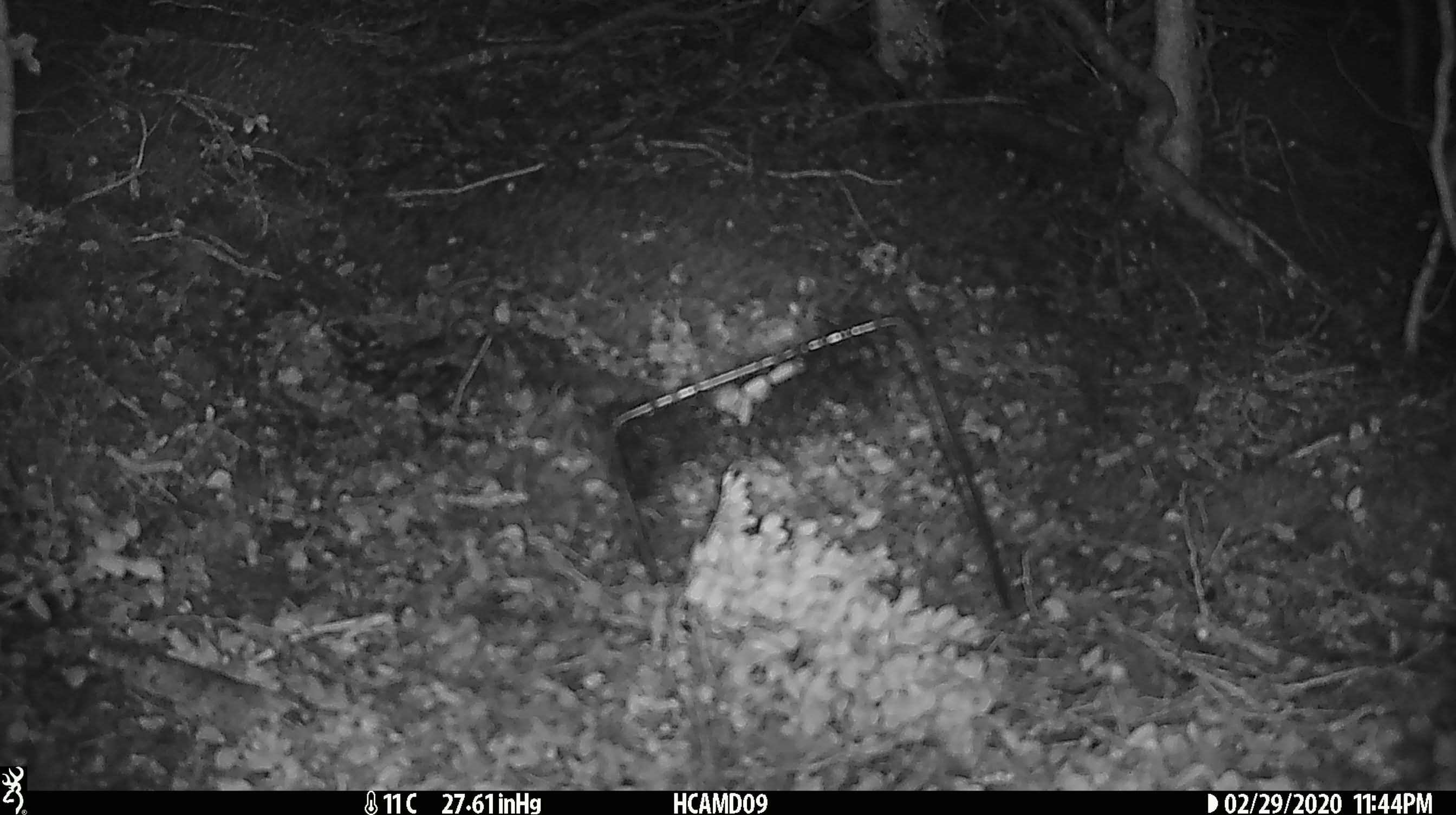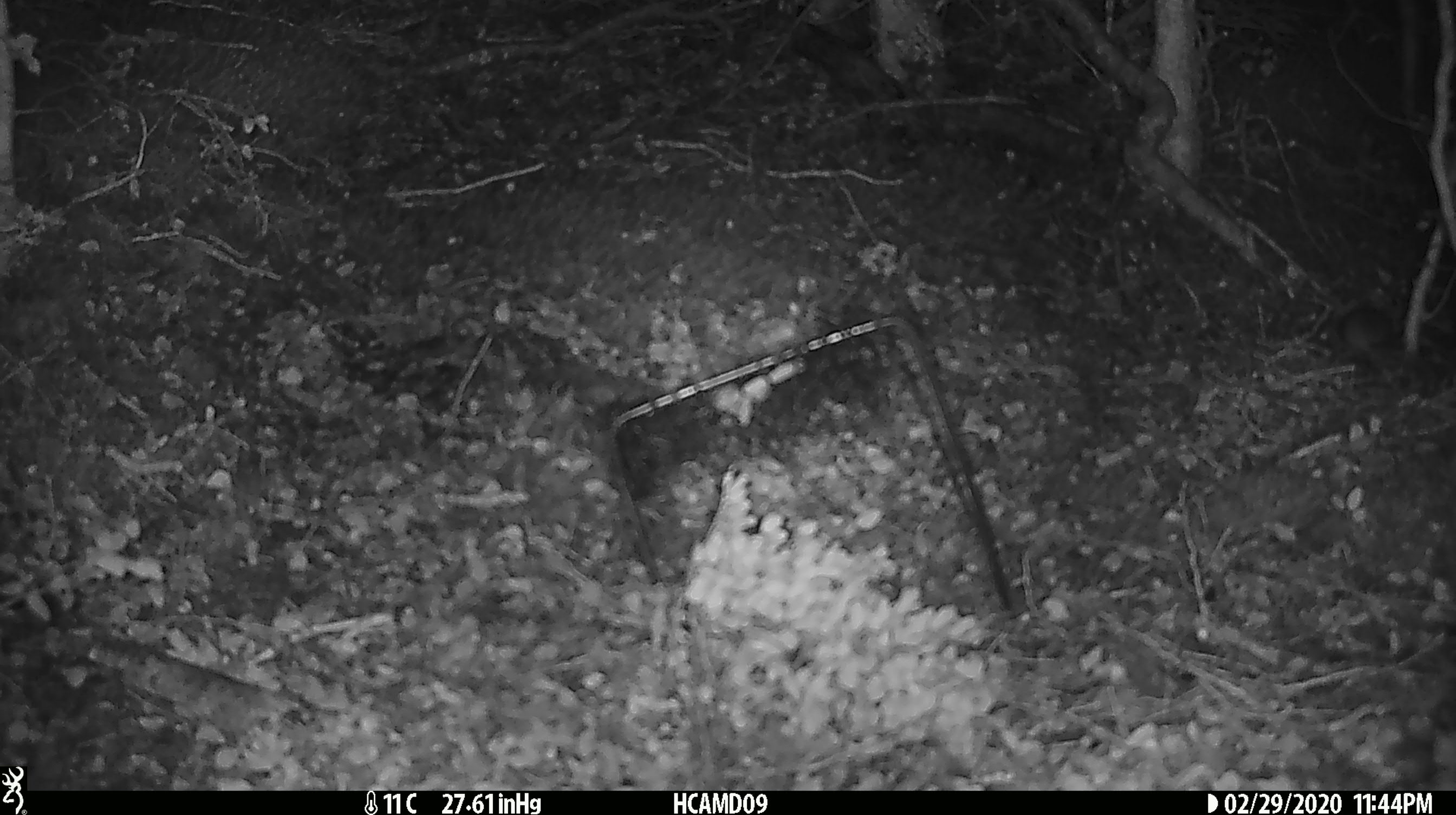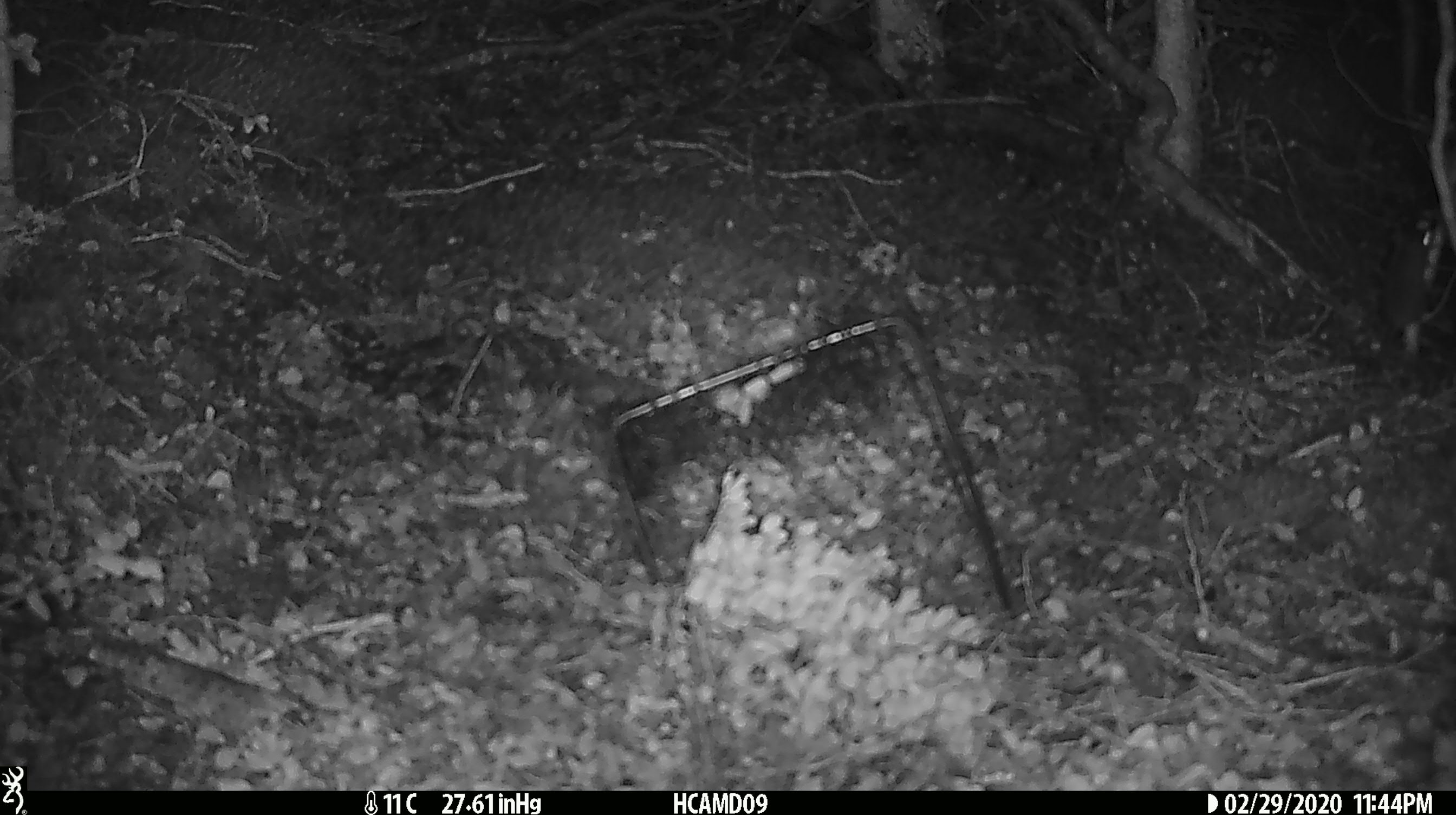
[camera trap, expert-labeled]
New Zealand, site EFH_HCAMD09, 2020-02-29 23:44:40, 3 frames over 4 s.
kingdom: Animalia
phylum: Chordata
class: Mammalia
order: Rodentia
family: Muridae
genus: Mus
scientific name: Mus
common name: mouse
Mouse (Mus).